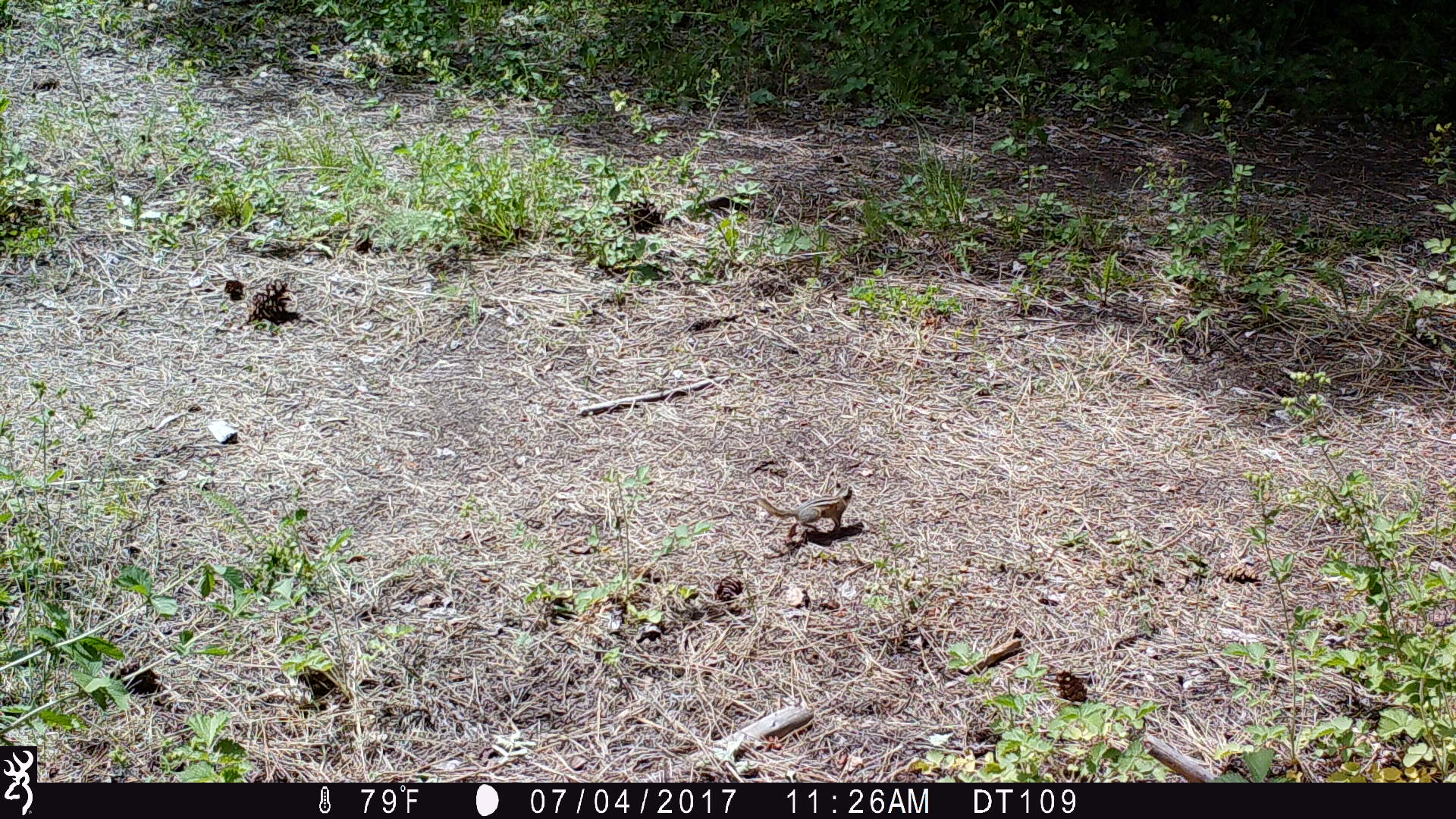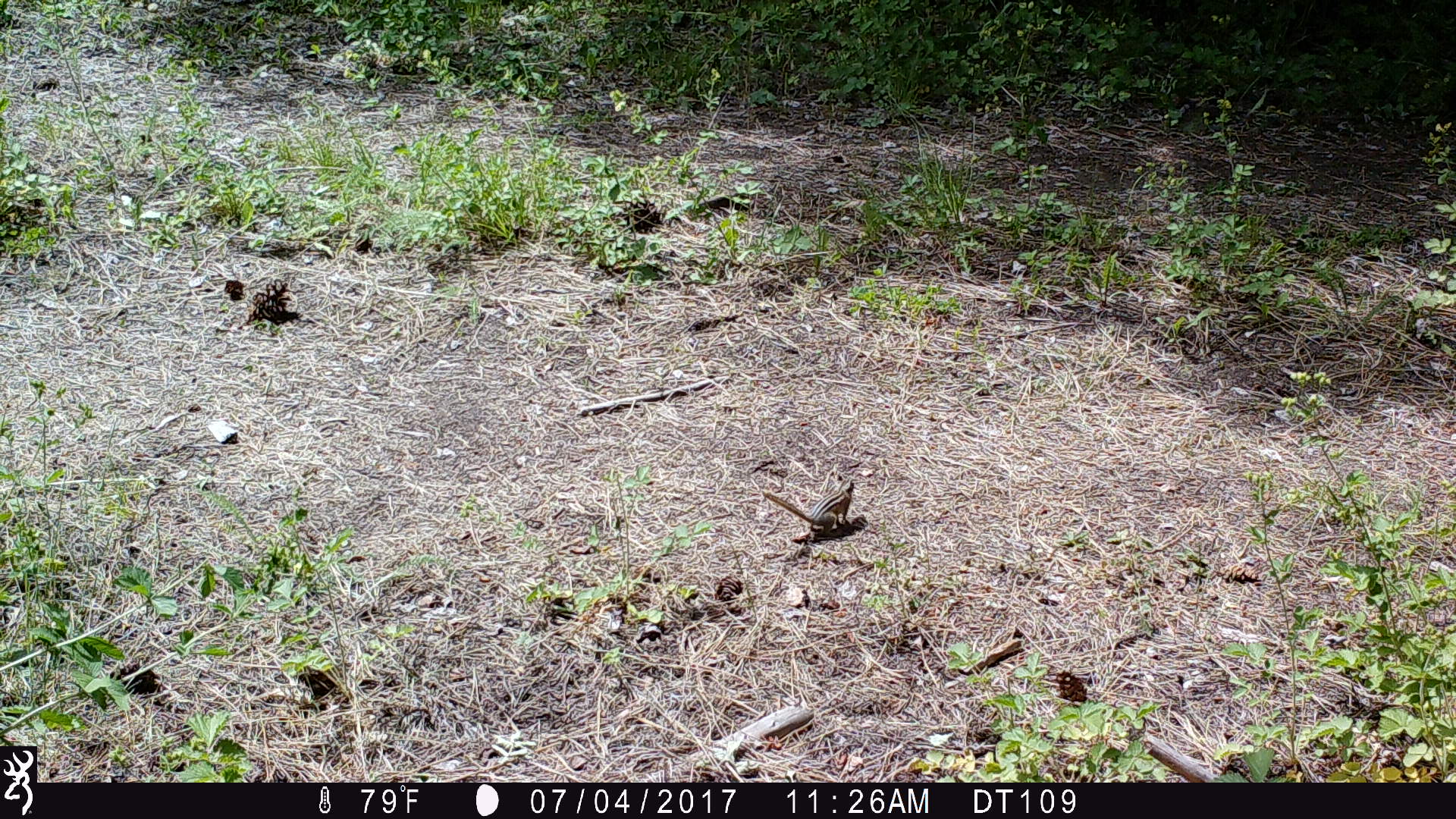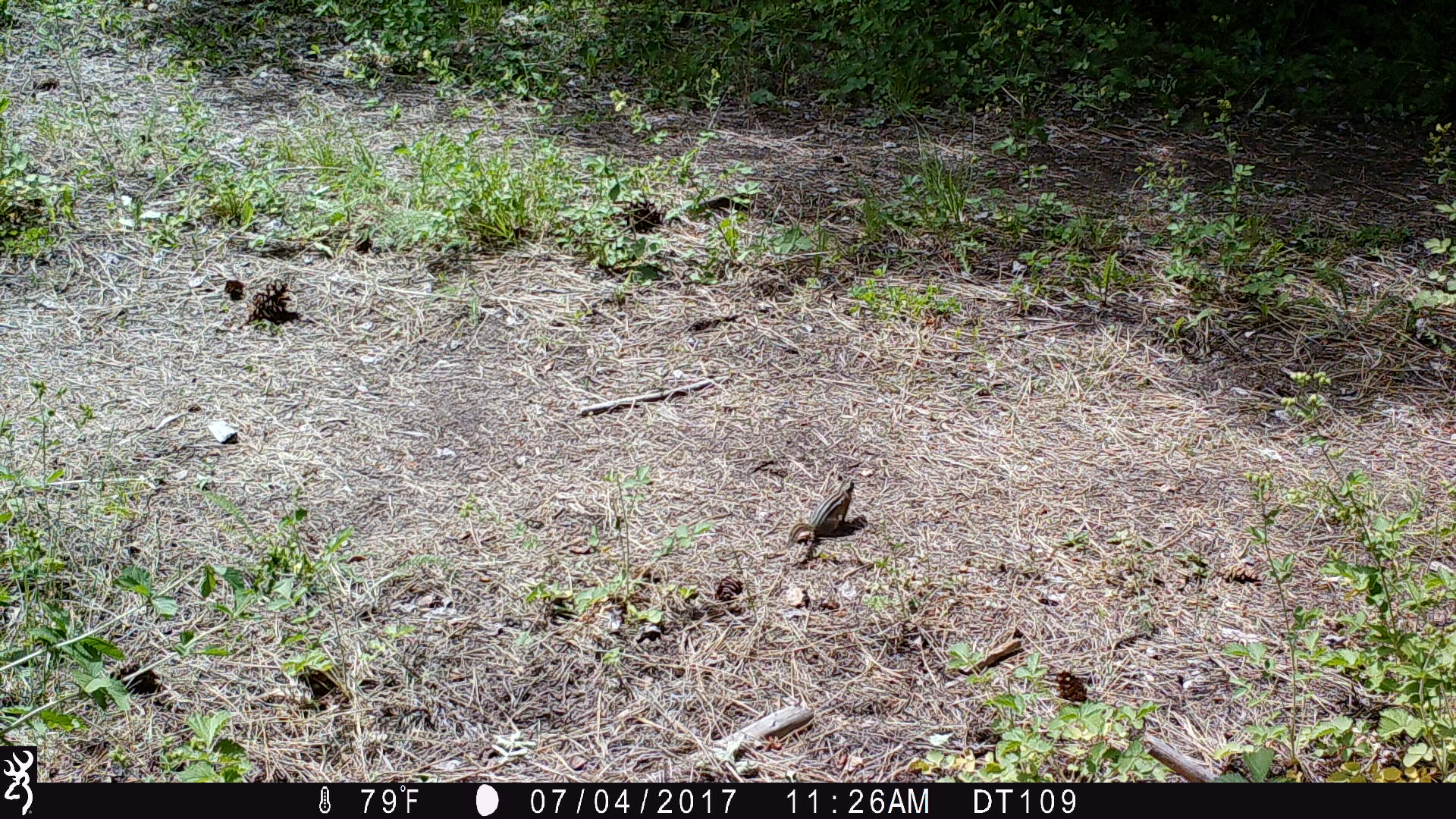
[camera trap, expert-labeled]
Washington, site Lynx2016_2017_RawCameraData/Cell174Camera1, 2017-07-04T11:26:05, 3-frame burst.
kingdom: Animalia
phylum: Chordata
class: Mammalia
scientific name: Mammalia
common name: small mammal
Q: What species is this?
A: Small mammal (Mammalia).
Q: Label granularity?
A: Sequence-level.